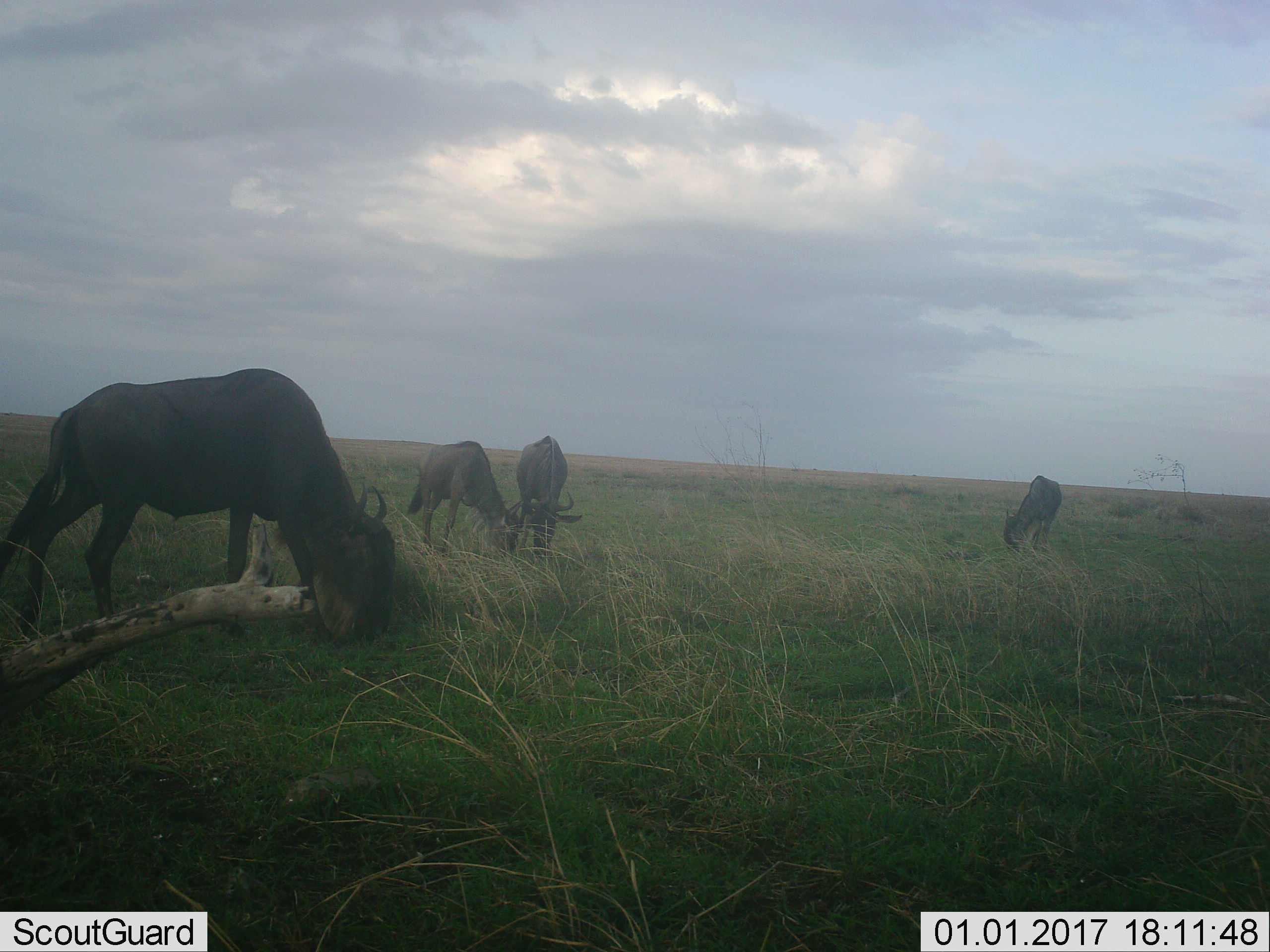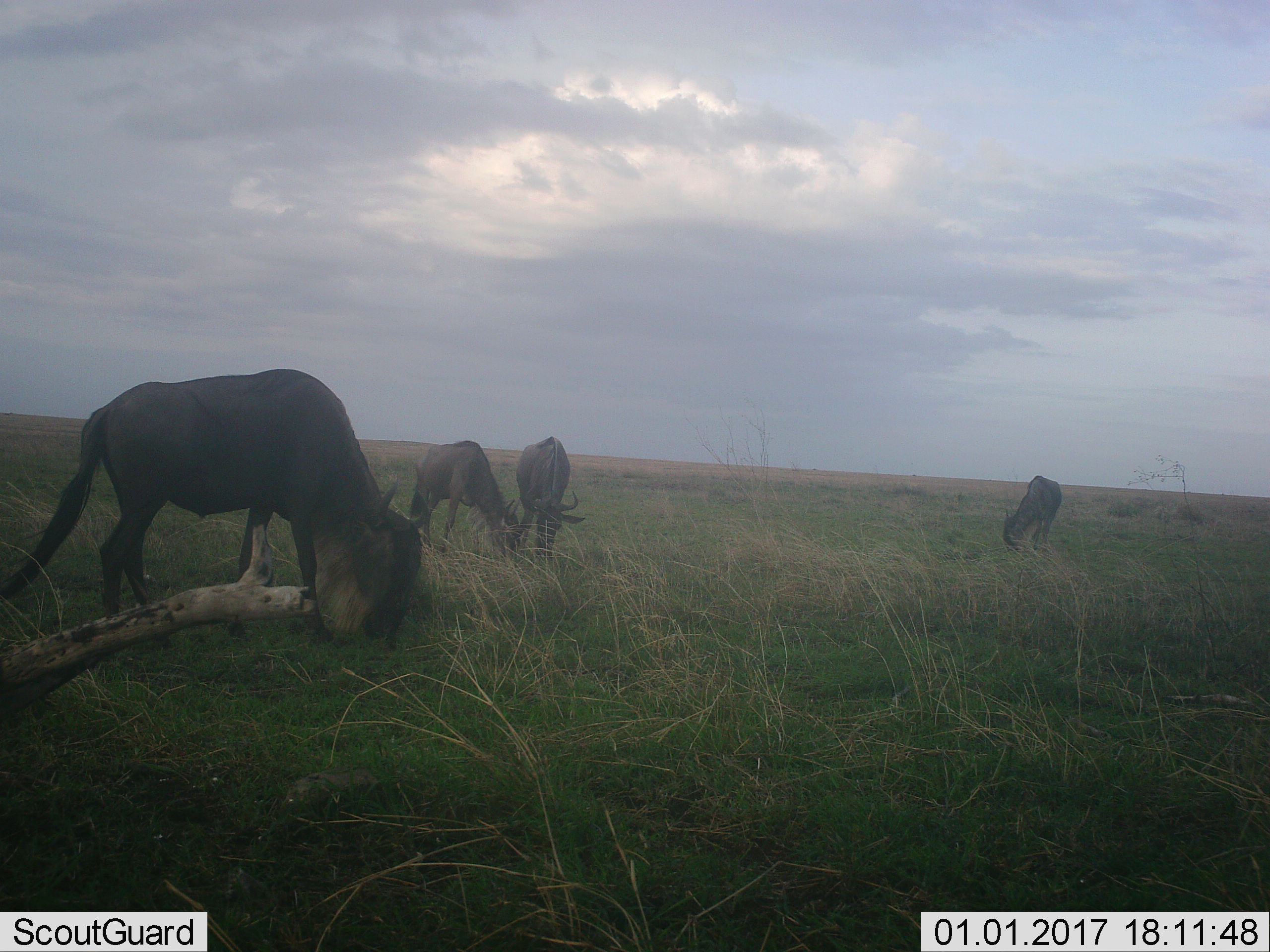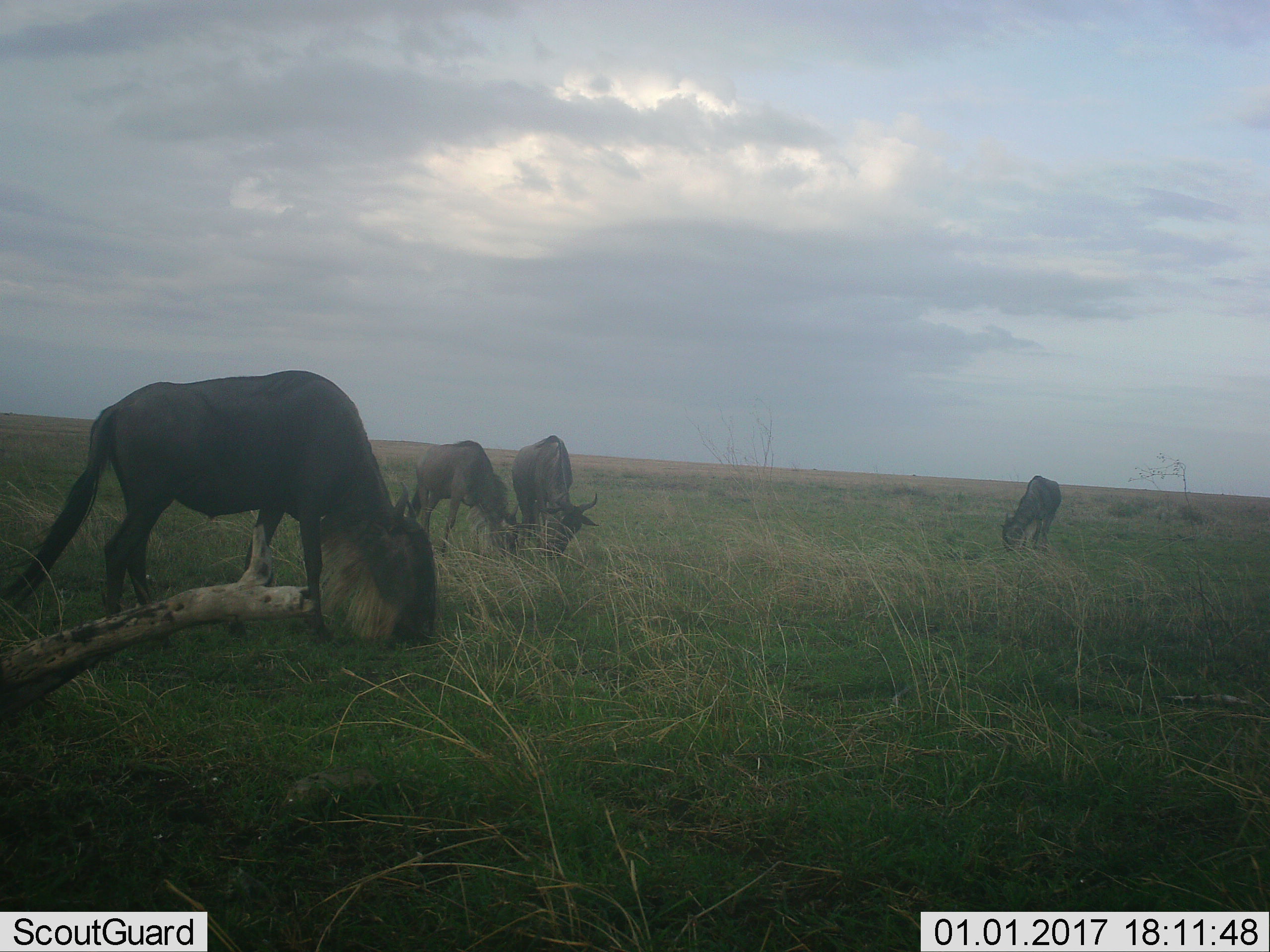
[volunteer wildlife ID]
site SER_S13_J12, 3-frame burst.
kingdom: Animalia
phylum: Chordata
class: Mammalia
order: Artiodactyla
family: Bovidae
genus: Connochaetes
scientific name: Connochaetes taurinus taurinus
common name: blue wildebeest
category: wildebeestblue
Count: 4.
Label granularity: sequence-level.